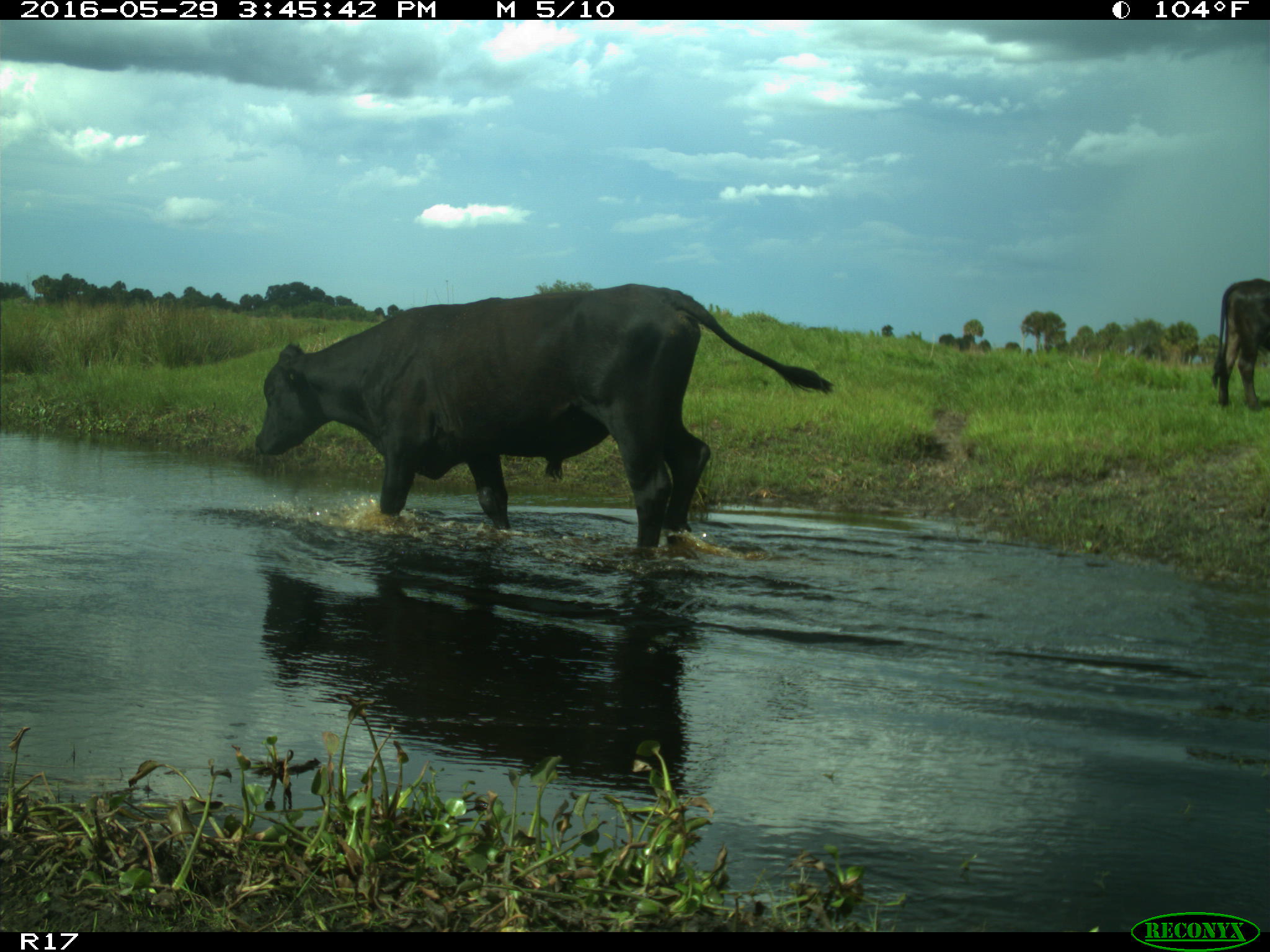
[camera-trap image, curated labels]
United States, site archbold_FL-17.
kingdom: Animalia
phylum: Chordata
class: Mammalia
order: Artiodactyla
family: Bovidae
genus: Bos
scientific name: Bos taurus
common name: domestic cow